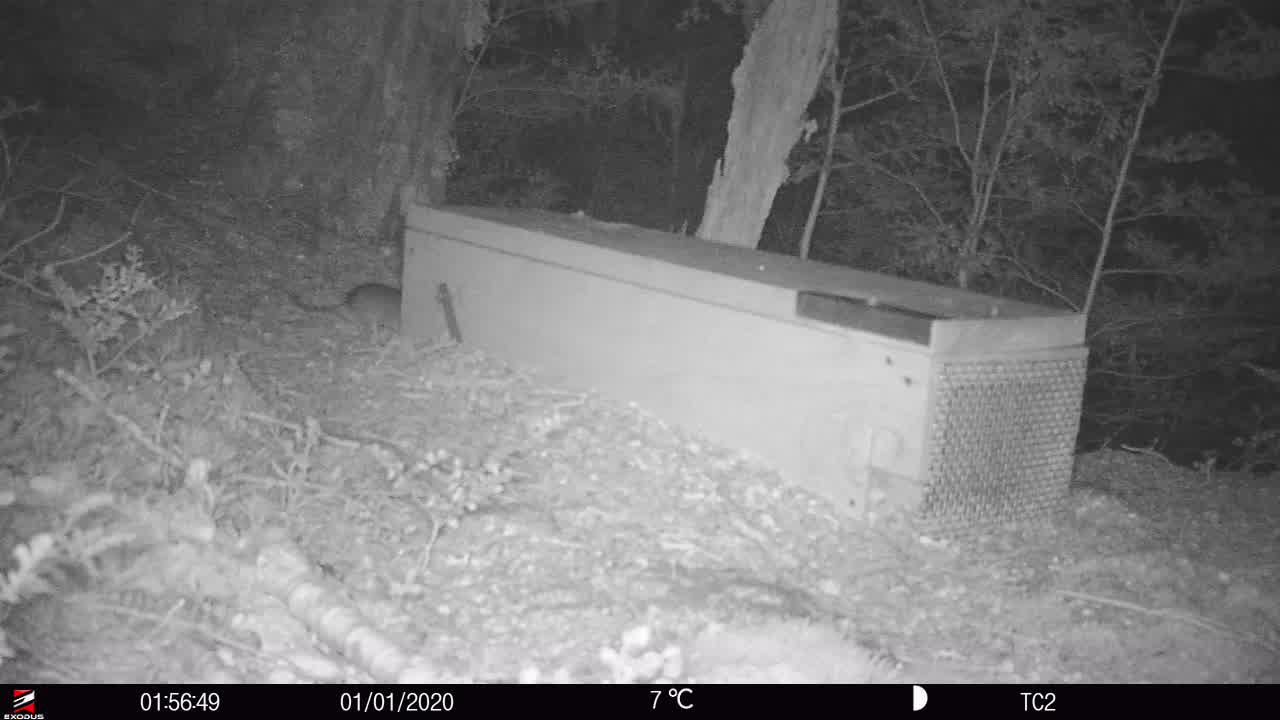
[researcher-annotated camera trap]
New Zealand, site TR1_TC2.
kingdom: Animalia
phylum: Chordata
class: Mammalia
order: Rodentia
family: Muridae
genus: Rattus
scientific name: Rattus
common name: rat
Rat (Rattus).